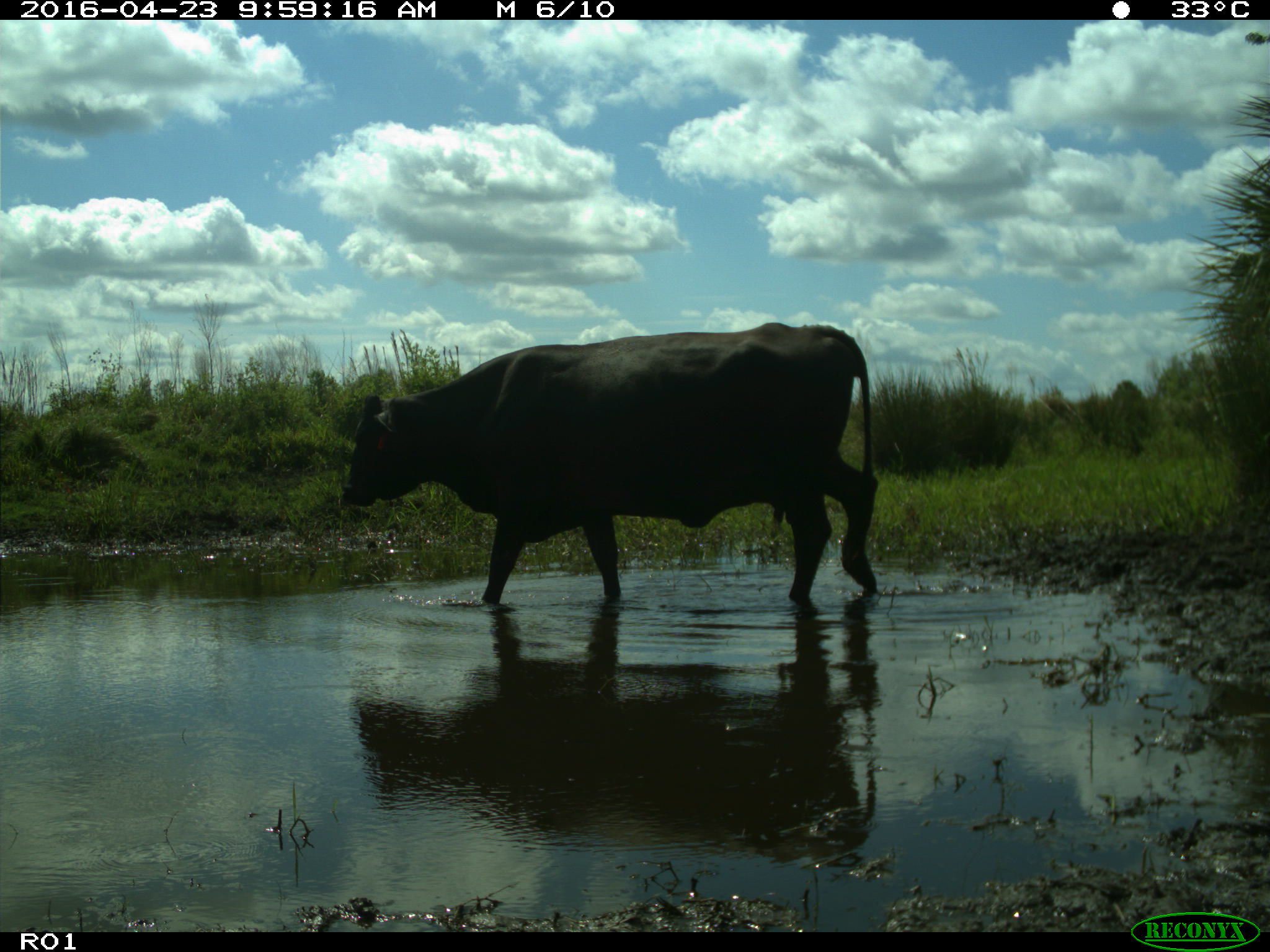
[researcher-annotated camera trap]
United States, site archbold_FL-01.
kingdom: Animalia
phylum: Chordata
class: Mammalia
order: Artiodactyla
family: Bovidae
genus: Bos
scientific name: Bos taurus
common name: domestic cow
Bos taurus (domestic cow).